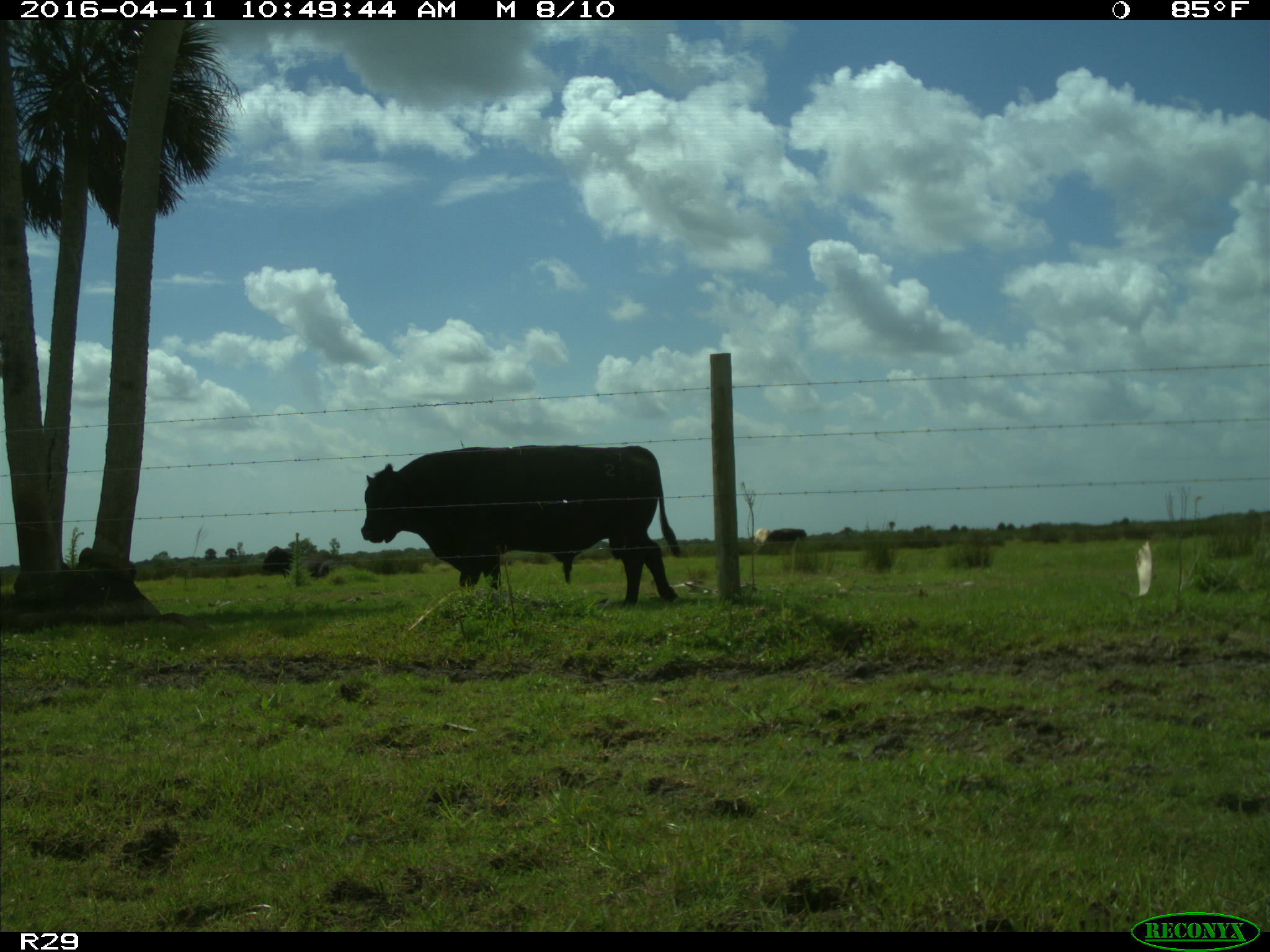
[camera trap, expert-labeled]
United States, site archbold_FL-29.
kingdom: Animalia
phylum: Chordata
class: Mammalia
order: Artiodactyla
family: Bovidae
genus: Bos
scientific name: Bos taurus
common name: domestic cow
Bos taurus (domestic cow).